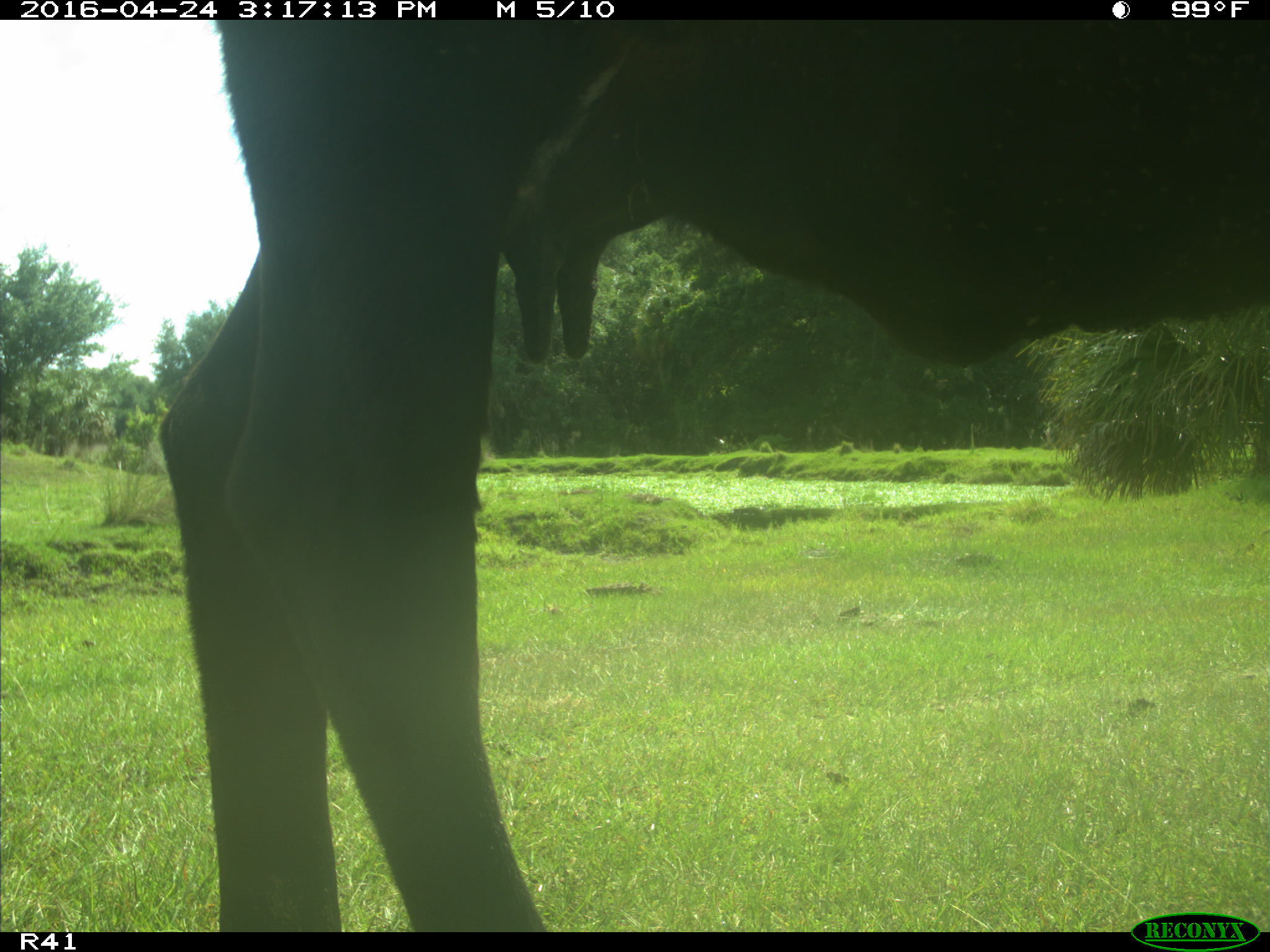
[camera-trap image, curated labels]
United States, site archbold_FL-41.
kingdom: Animalia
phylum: Chordata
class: Mammalia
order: Artiodactyla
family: Bovidae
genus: Bos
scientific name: Bos taurus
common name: domestic cow